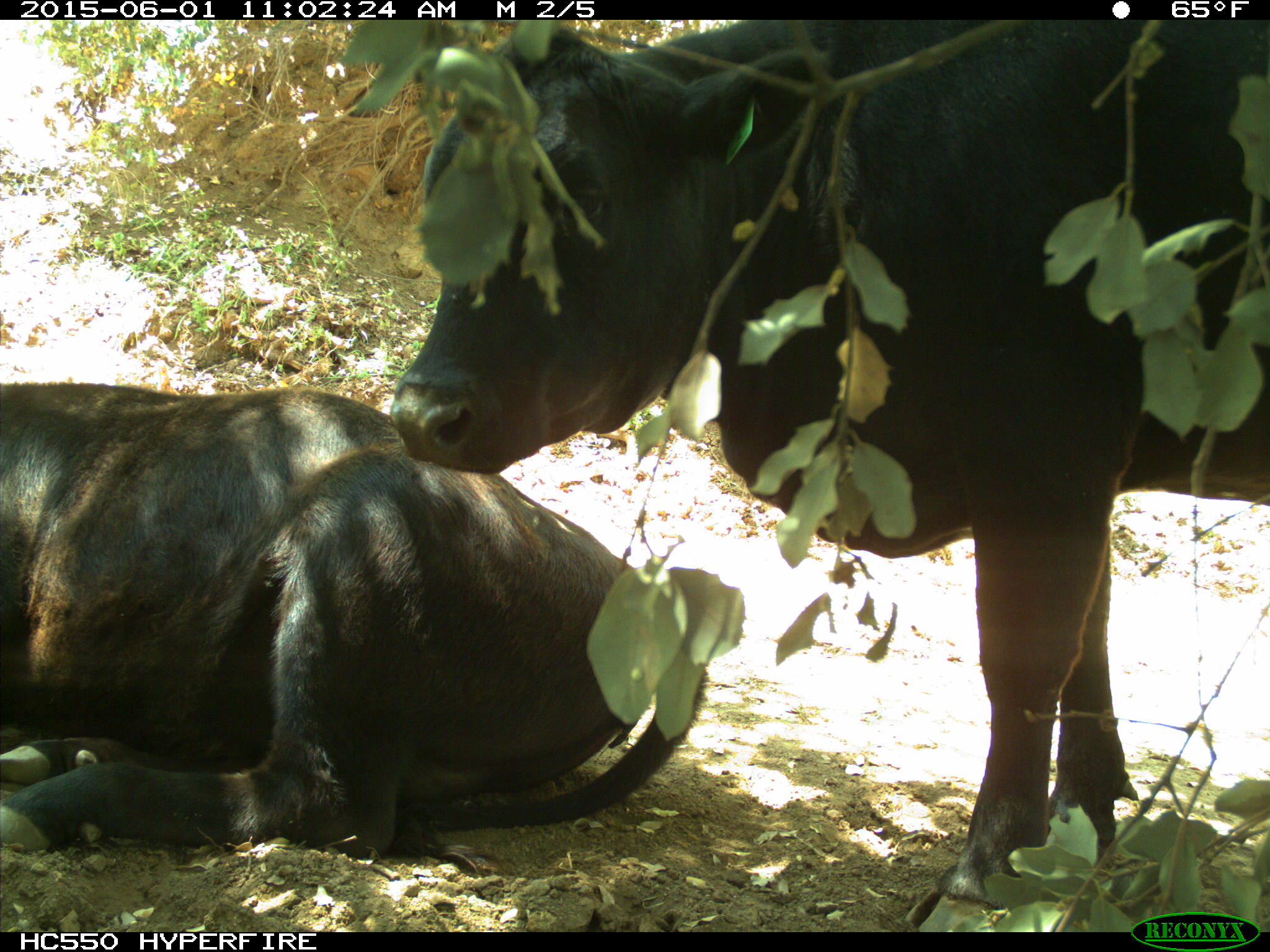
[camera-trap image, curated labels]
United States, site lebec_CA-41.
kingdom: Animalia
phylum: Chordata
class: Mammalia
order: Artiodactyla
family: Bovidae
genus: Bos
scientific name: Bos taurus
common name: domestic cow